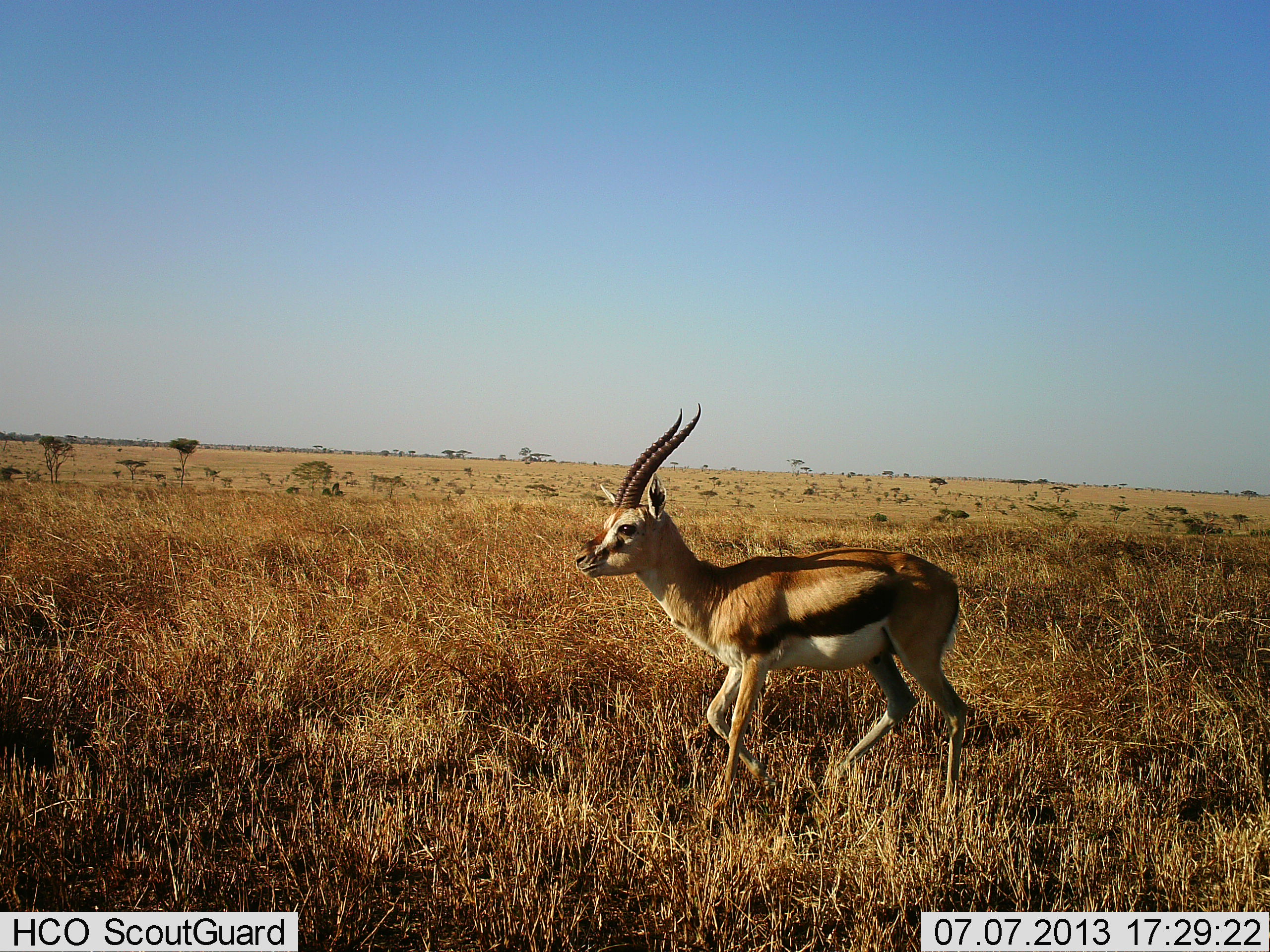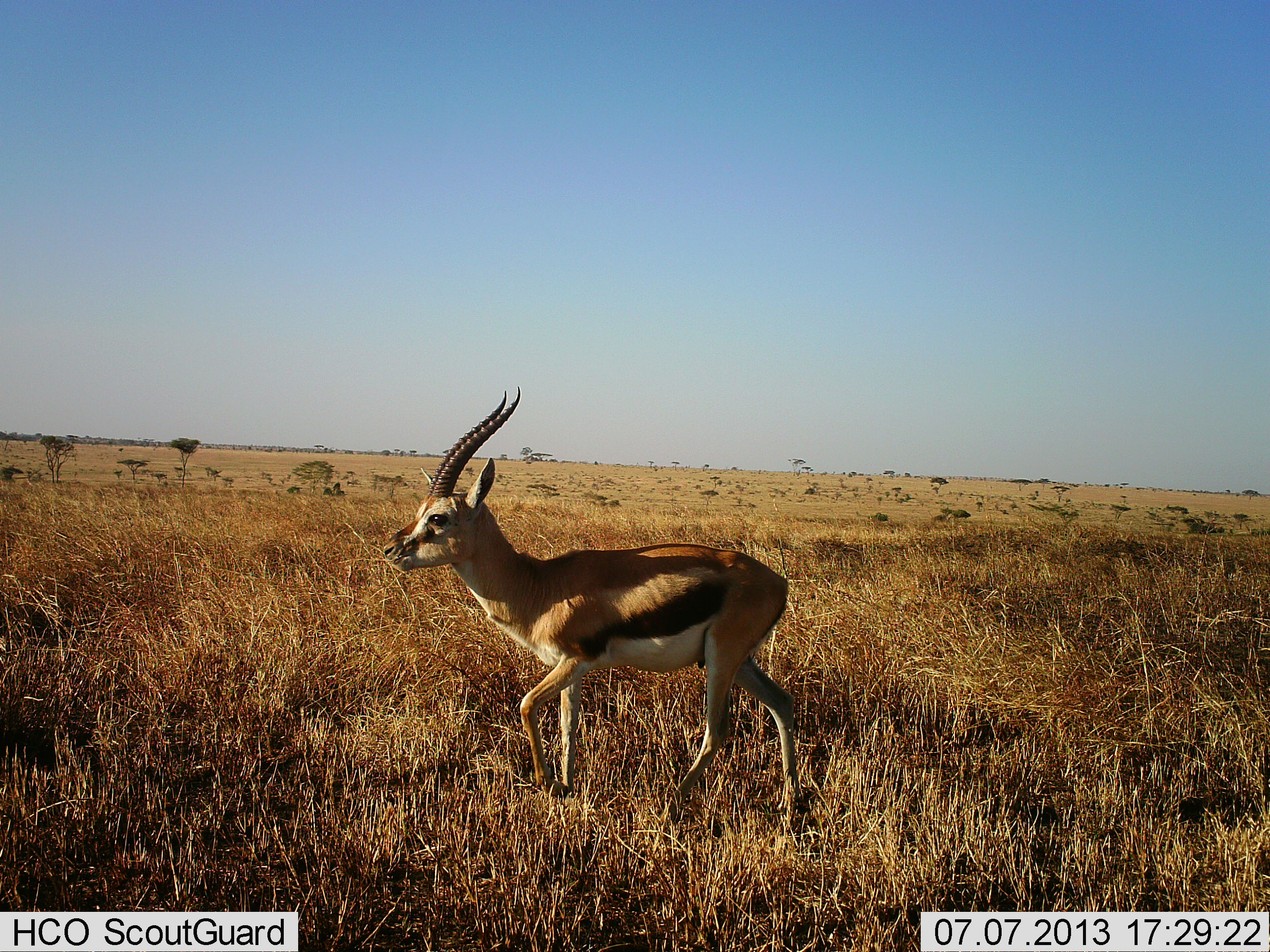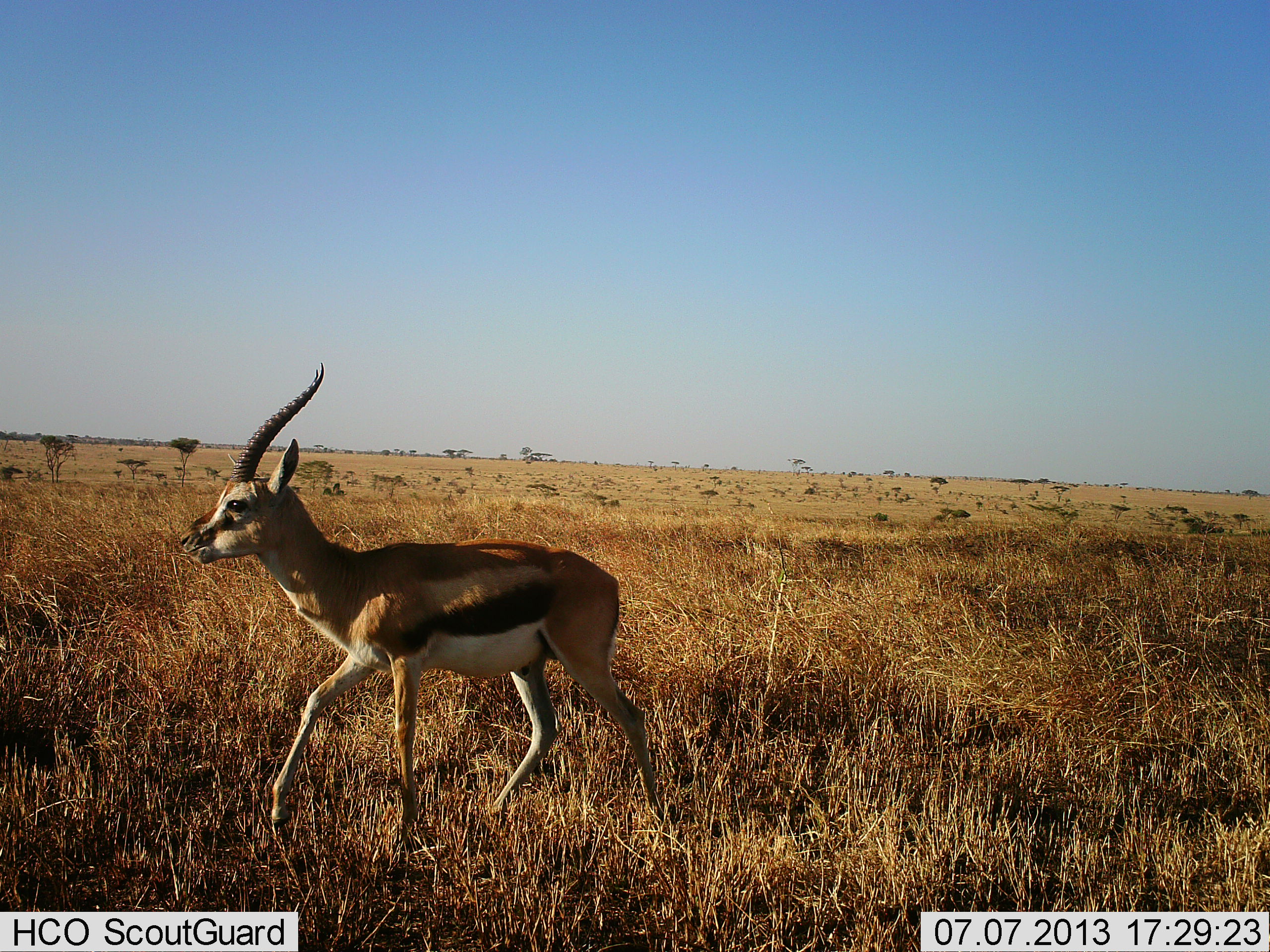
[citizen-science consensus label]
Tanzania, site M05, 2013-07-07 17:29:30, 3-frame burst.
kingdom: Animalia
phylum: Chordata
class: Mammalia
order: Artiodactyla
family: Bovidae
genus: Eudorcas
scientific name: Eudorcas thomsonii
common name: thomson's gazelle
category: gazellethomsons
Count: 1.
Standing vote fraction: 21%.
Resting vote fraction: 0%.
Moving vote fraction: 84%.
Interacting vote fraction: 0%.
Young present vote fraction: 0%.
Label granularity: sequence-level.